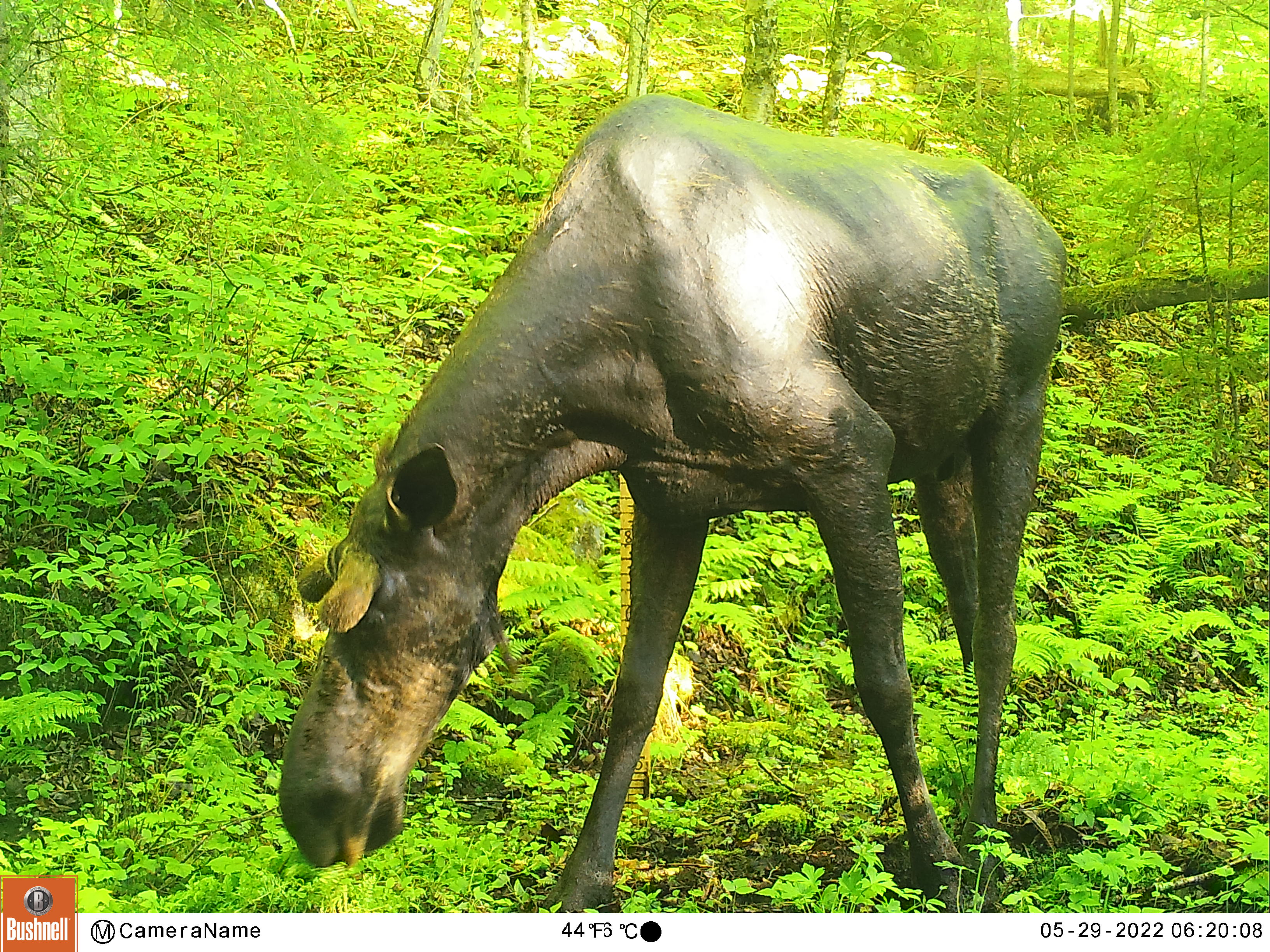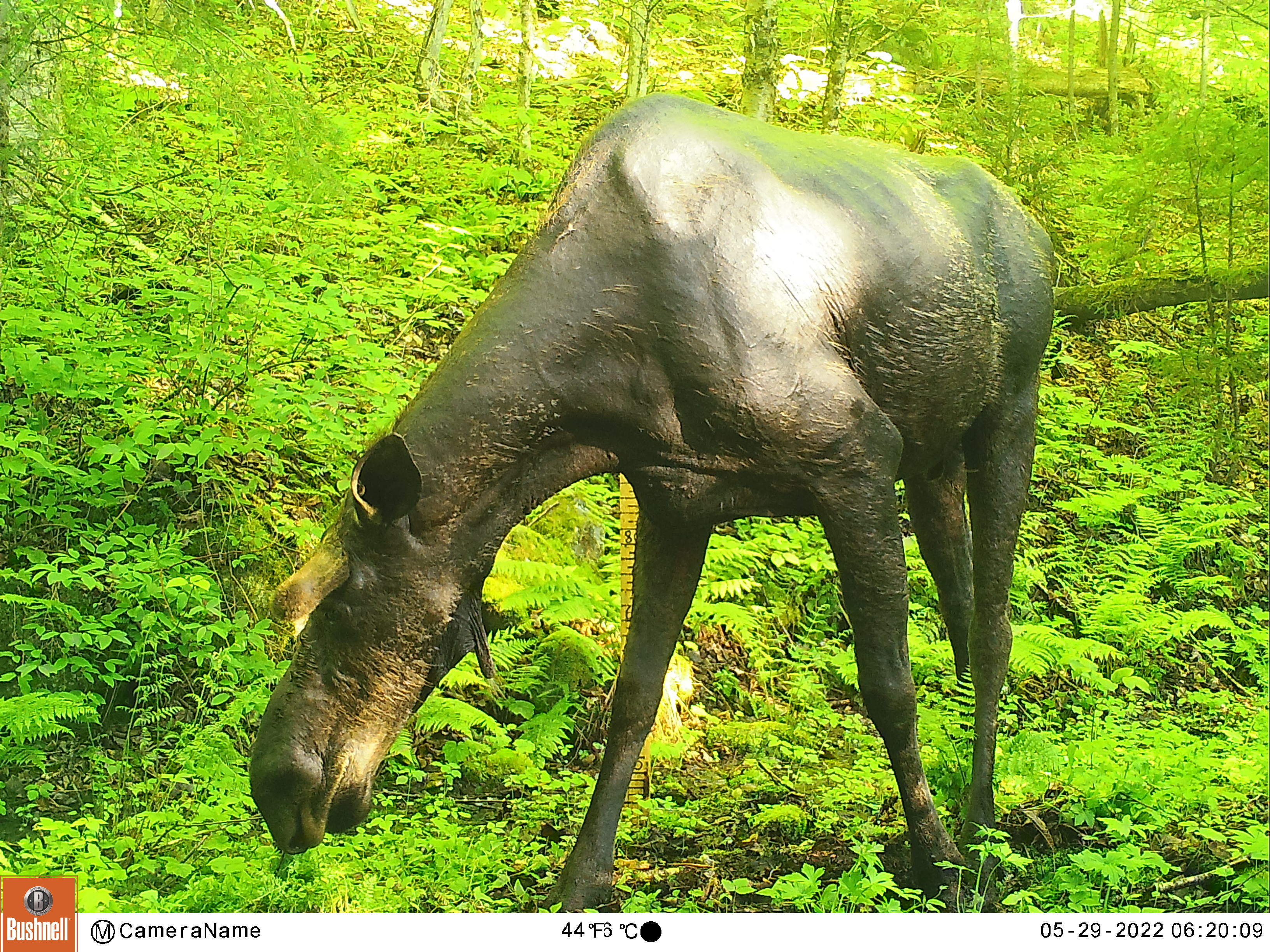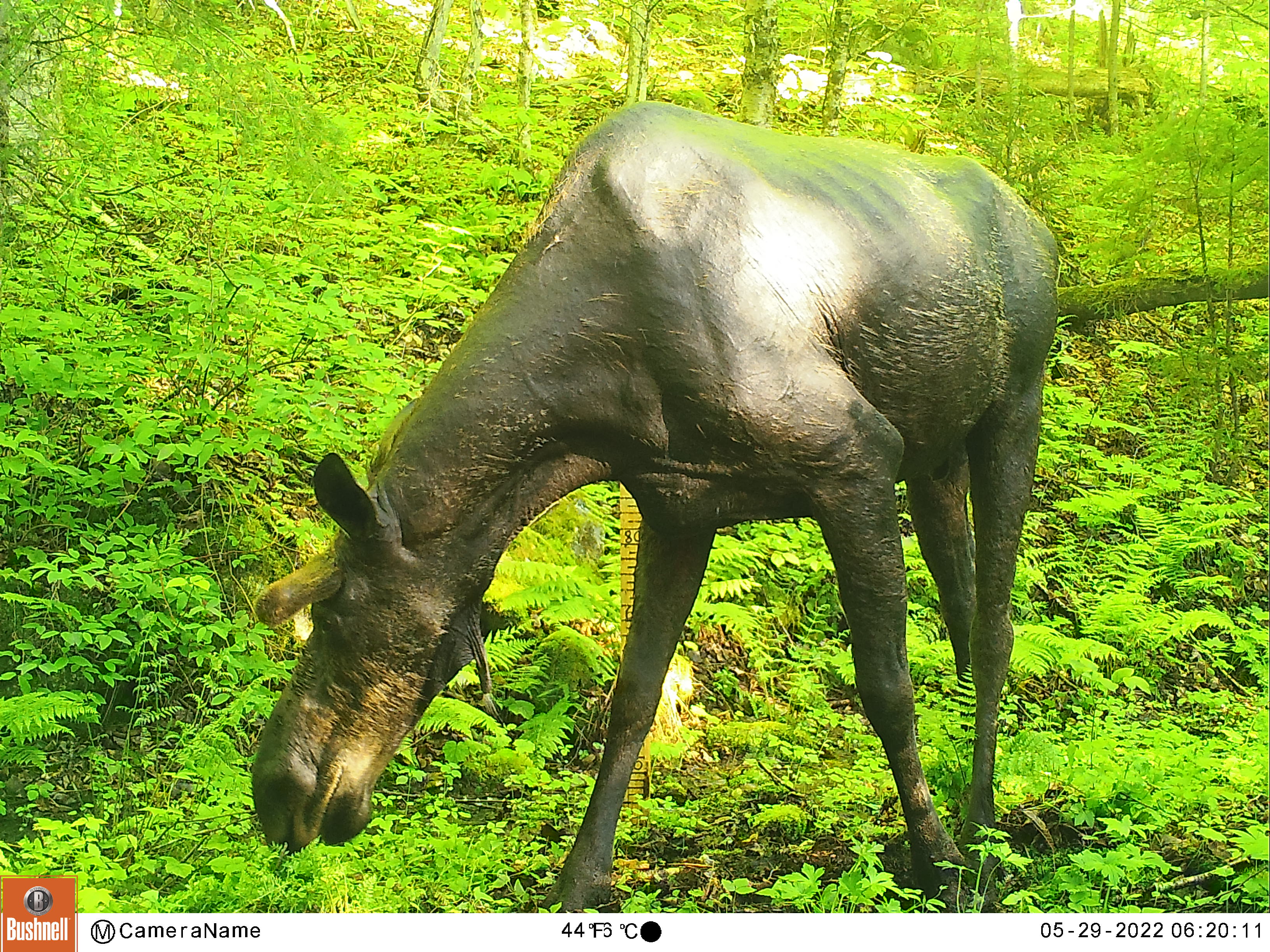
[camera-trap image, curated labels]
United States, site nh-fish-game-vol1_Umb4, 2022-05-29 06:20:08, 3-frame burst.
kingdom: Animalia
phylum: Chordata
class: Mammalia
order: Artiodactyla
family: Cervidae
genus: Alces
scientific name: Alces alces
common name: moose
Moose (Alces alces).